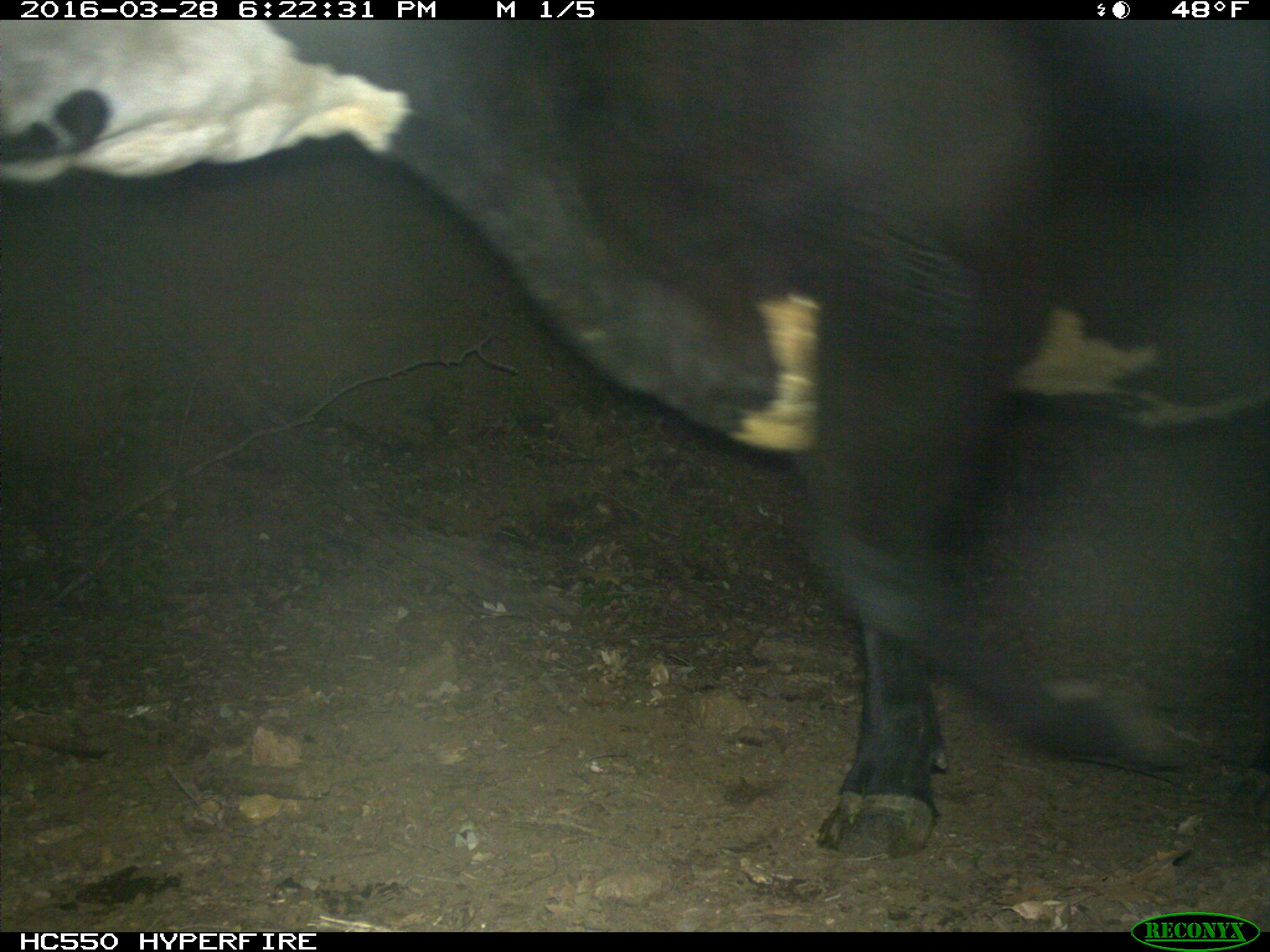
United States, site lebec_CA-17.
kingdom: Animalia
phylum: Chordata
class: Mammalia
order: Artiodactyla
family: Bovidae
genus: Bos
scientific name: Bos taurus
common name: domestic cow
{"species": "Bos taurus (domestic cow)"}